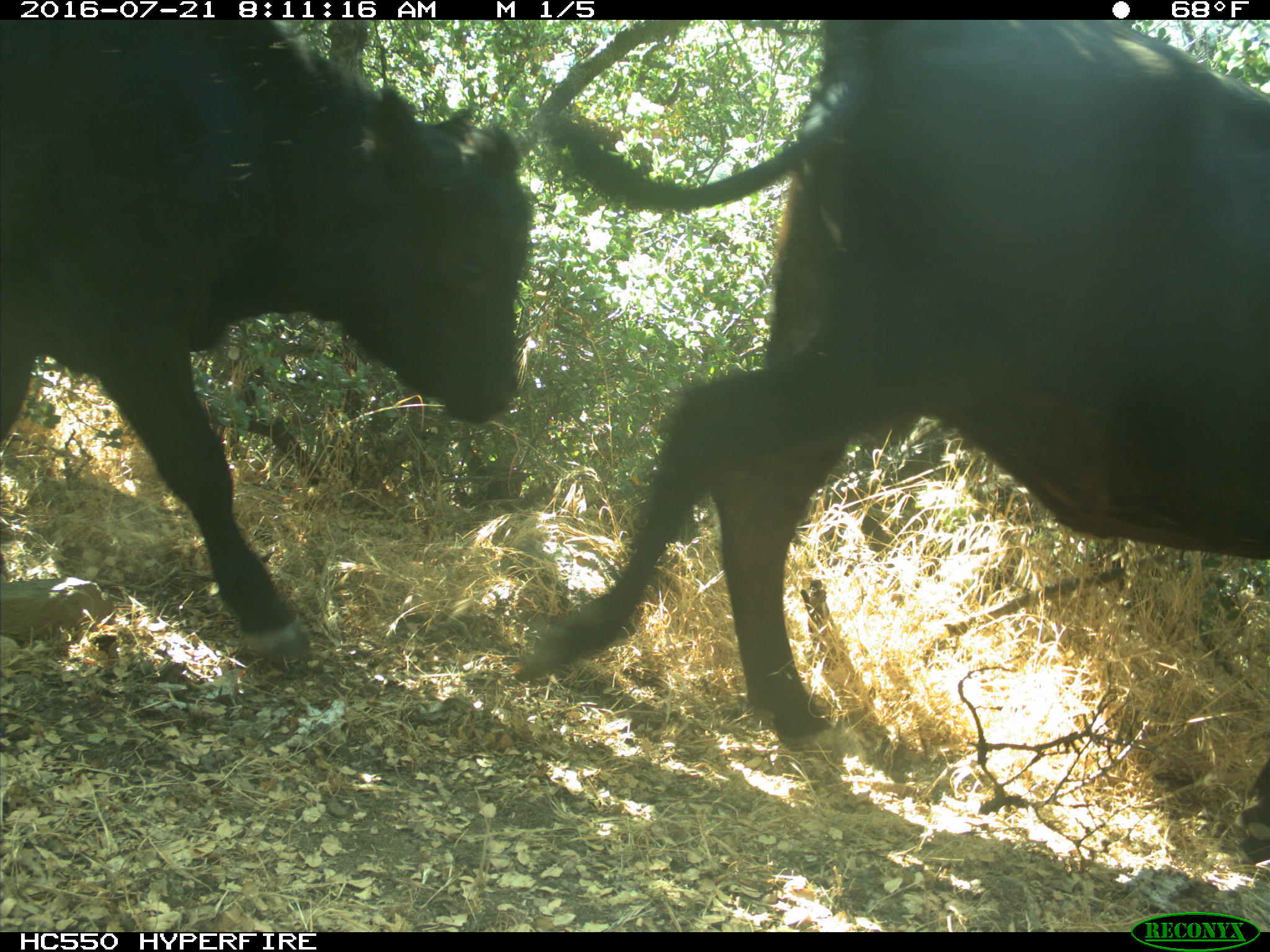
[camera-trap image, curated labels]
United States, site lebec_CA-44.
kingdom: Animalia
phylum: Chordata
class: Mammalia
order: Artiodactyla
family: Bovidae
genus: Bos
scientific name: Bos taurus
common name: domestic cow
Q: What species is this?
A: Bos taurus (domestic cow).